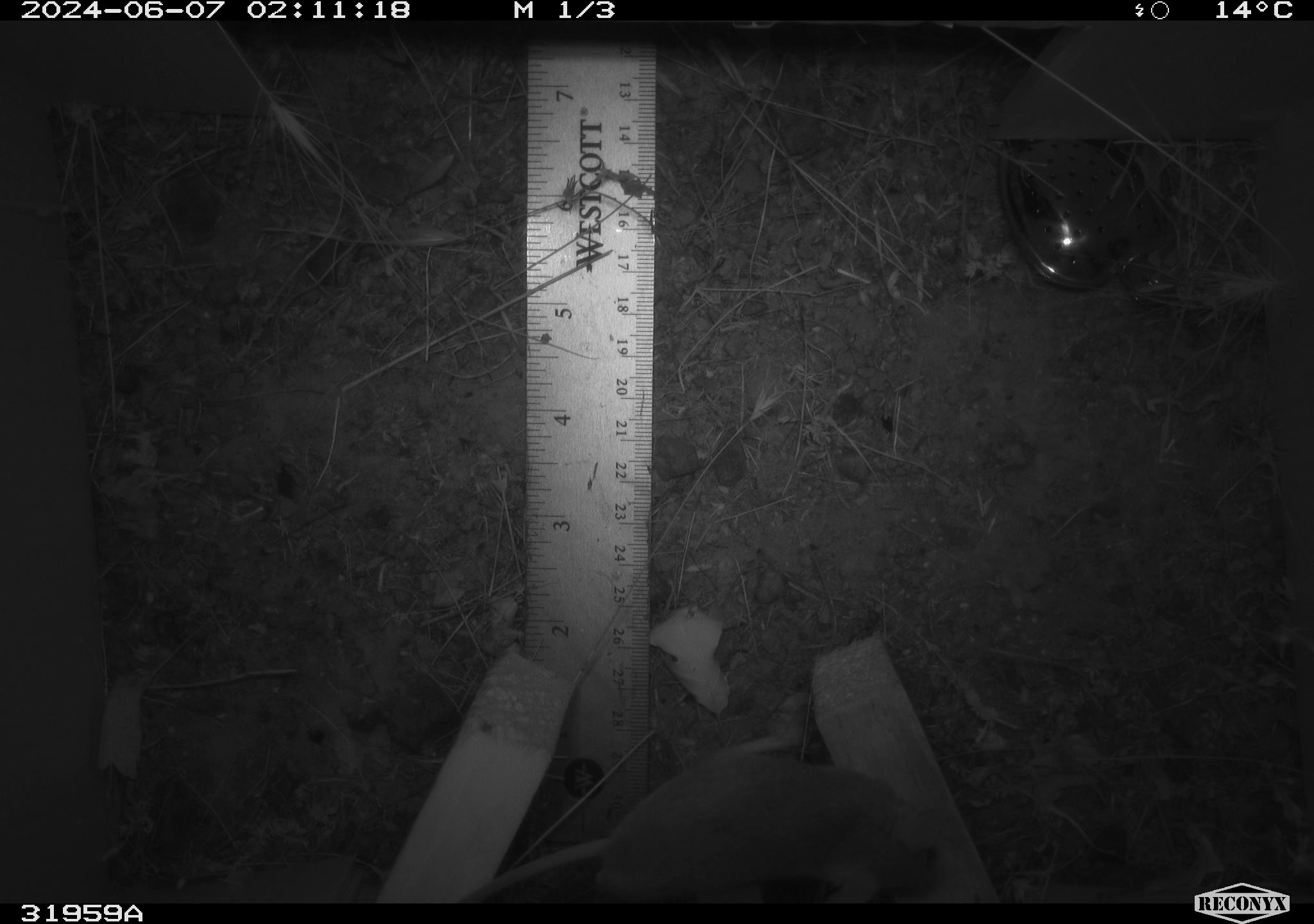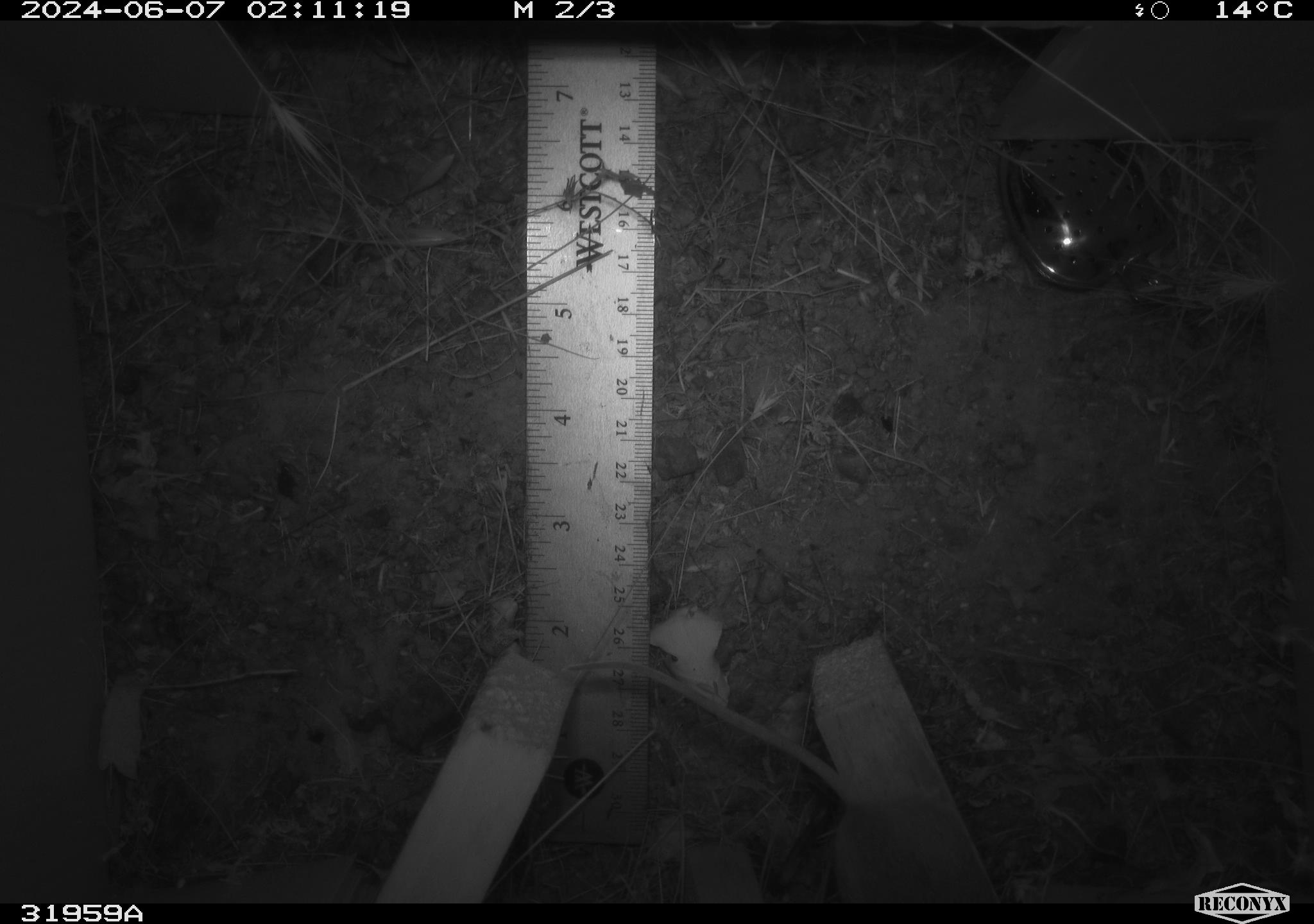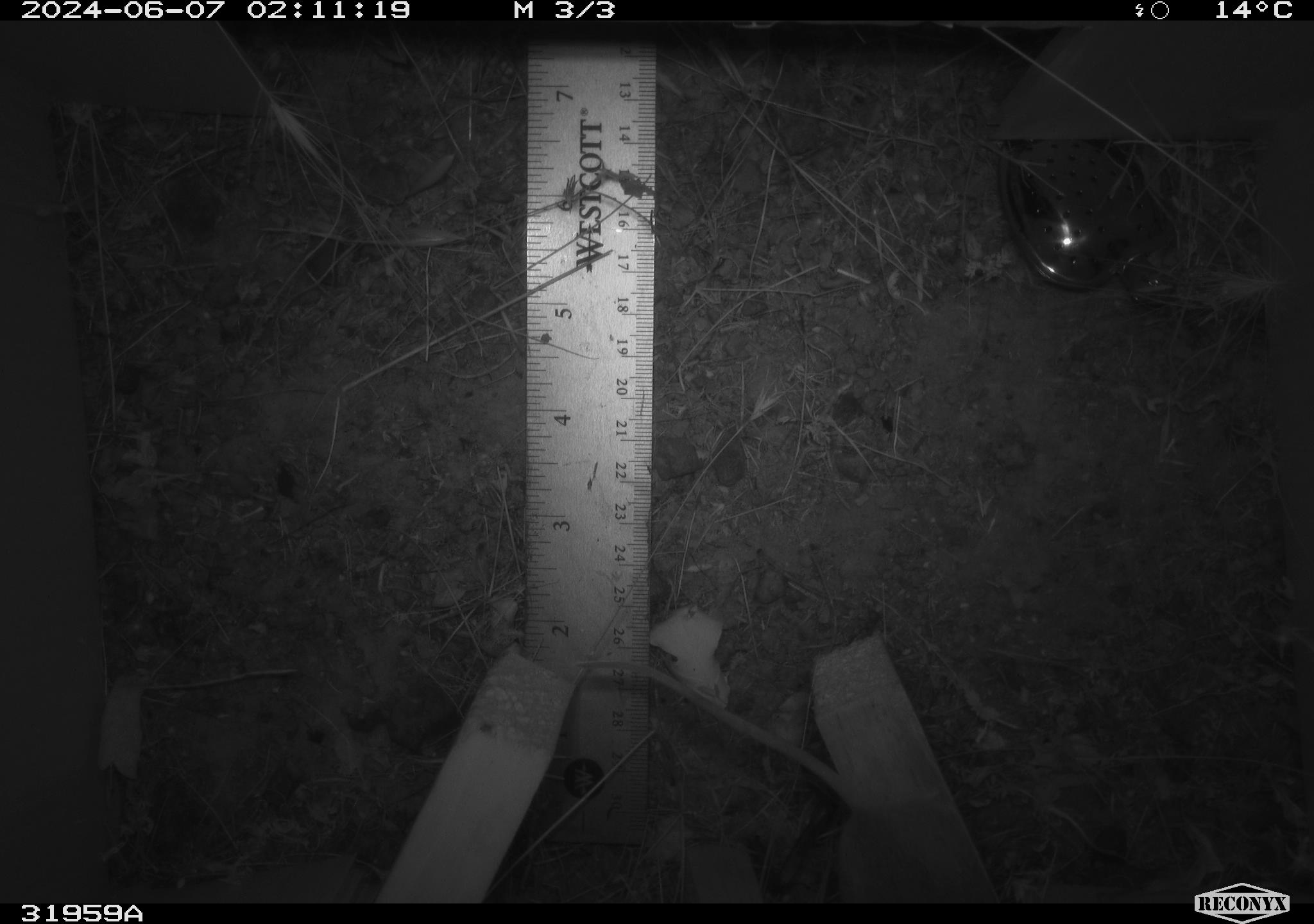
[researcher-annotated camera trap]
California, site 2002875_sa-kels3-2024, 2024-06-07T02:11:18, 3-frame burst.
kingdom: Animalia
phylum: Chordata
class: Mammalia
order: Rodentia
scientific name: Rodentia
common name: rodent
Rodent (Rodentia).